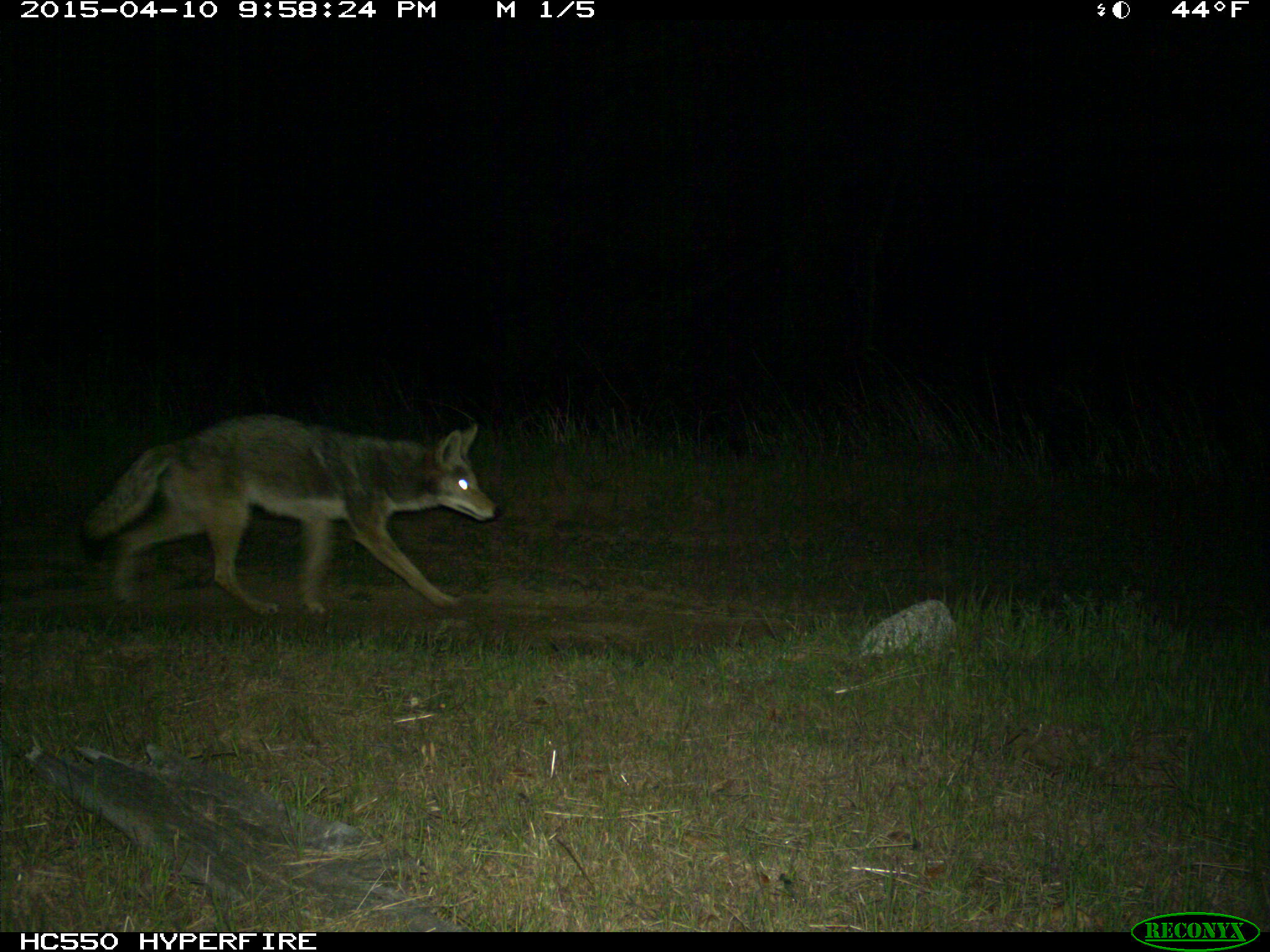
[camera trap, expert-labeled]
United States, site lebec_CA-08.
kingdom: Animalia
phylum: Chordata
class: Mammalia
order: Carnivora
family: Canidae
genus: Canis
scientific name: Canis latrans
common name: coyote